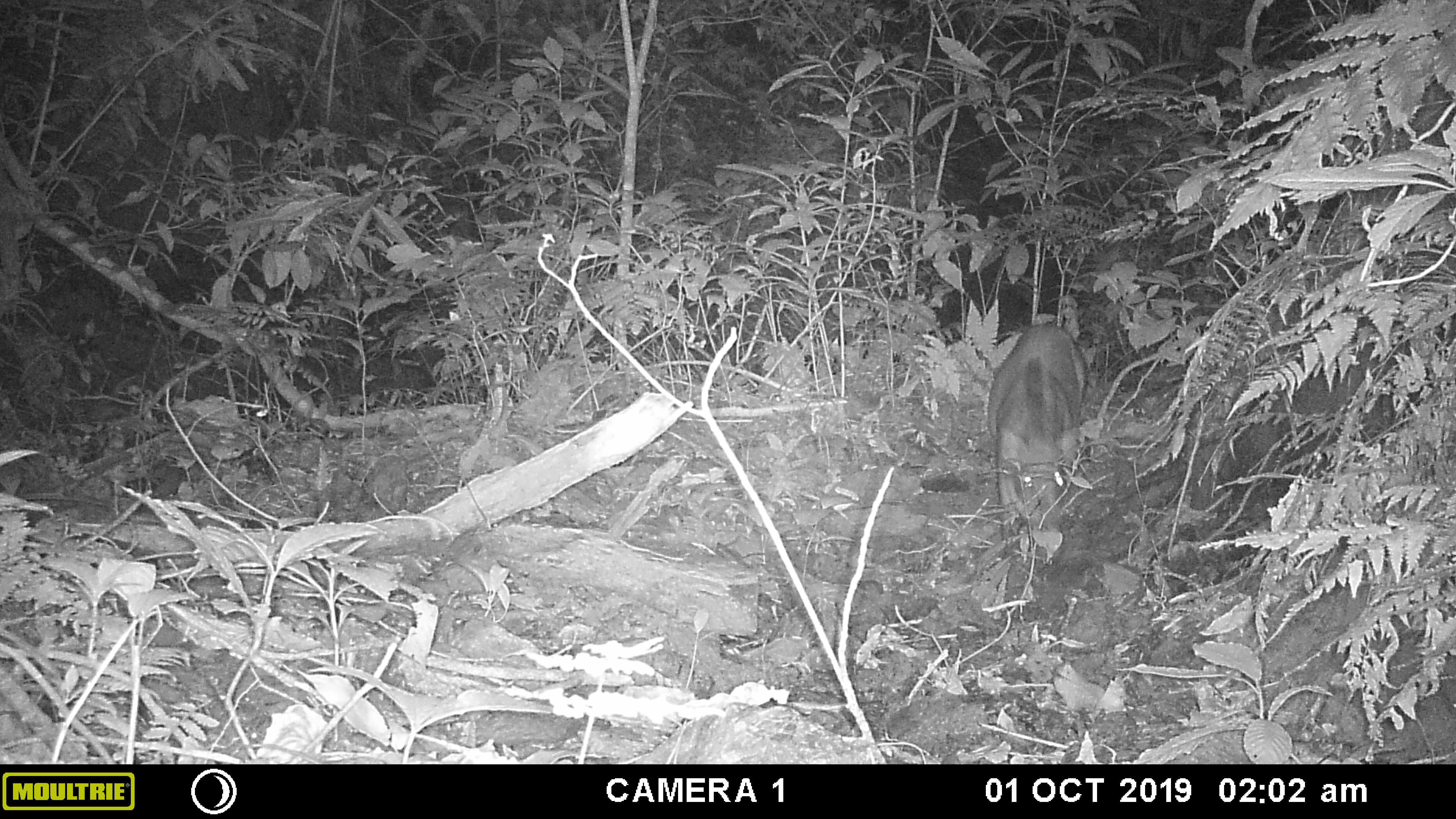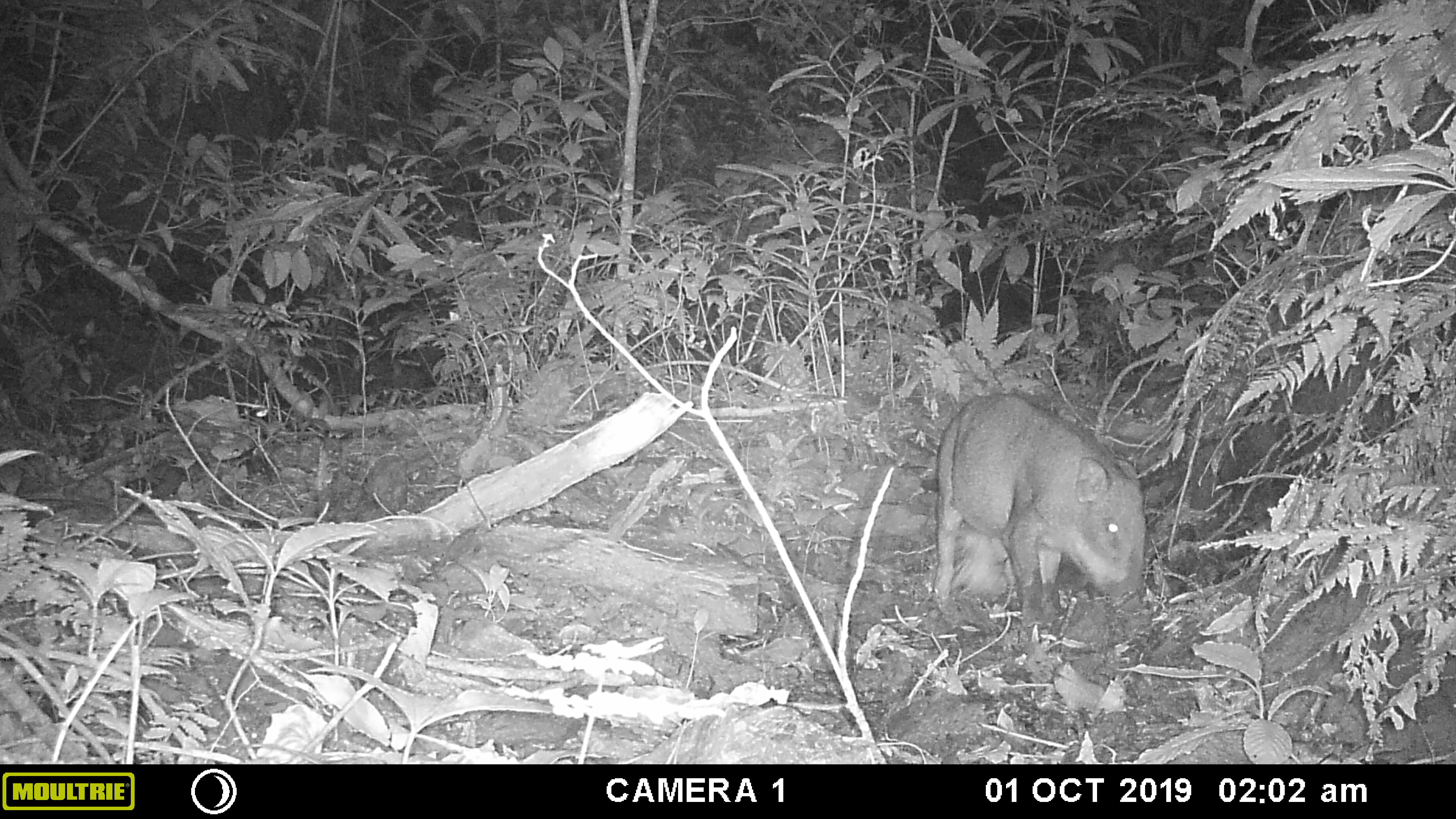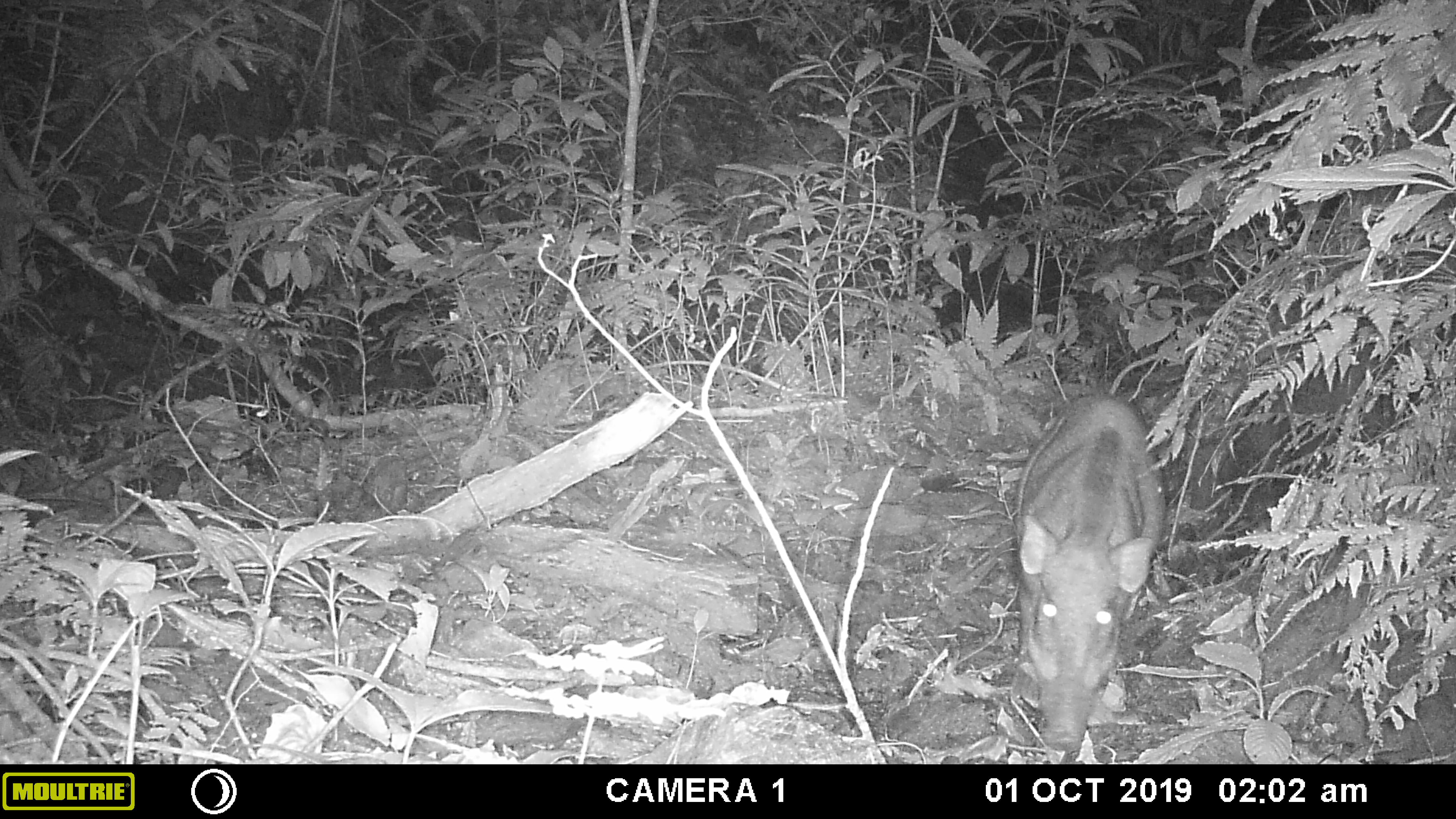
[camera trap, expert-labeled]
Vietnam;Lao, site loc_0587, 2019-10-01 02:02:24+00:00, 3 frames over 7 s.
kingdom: Animalia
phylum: Chordata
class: Mammalia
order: Artiodactyla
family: Suidae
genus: Sus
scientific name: Sus scrofa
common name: eurasian wild pig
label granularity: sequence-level